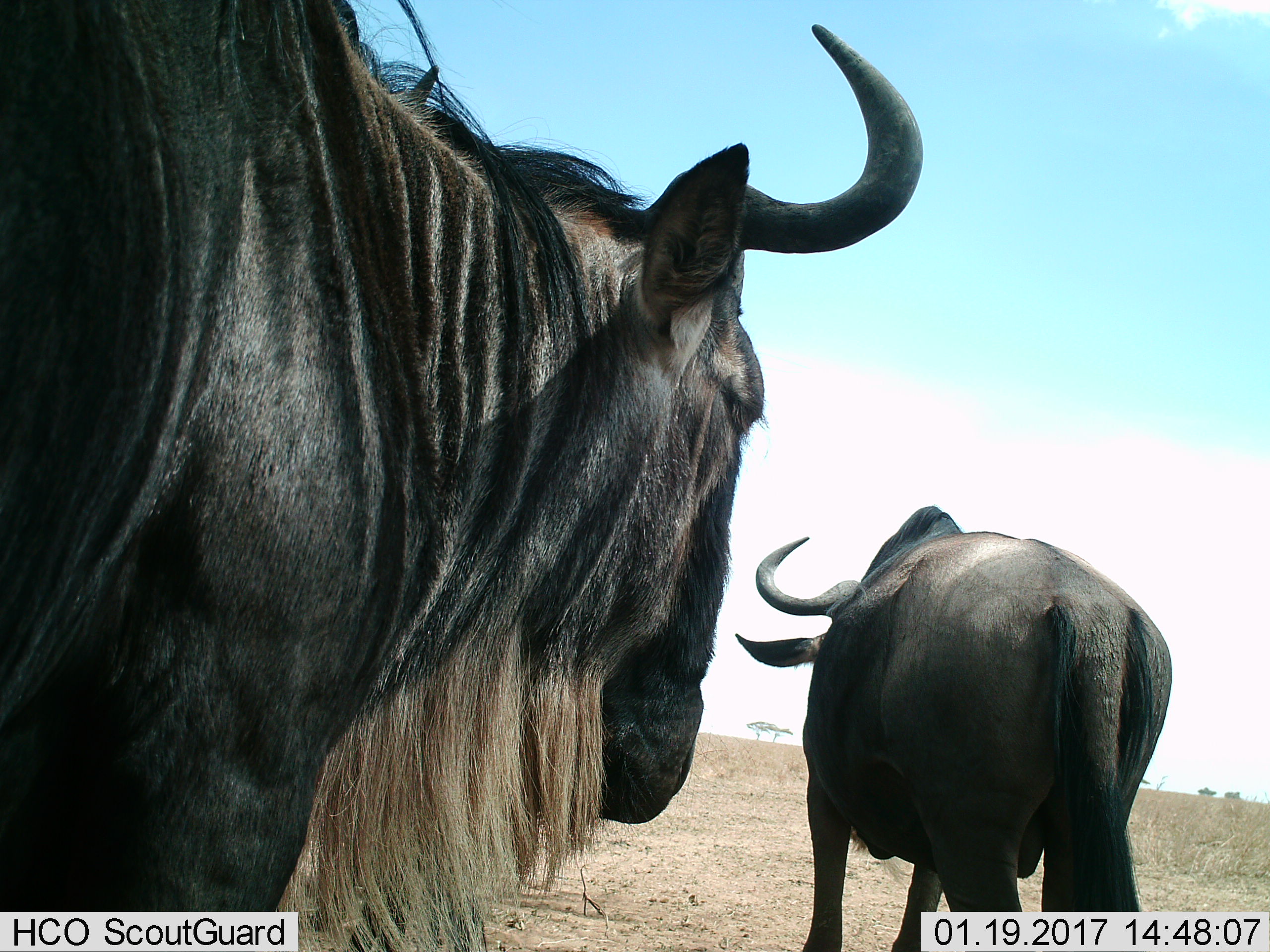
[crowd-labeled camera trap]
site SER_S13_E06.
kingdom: Animalia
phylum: Chordata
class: Mammalia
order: Artiodactyla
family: Bovidae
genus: Connochaetes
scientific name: Connochaetes taurinus taurinus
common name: blue wildebeest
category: wildebeestblue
Wildebeestblue (blue wildebeest) (Connochaetes taurinus taurinus), count 2. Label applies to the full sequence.